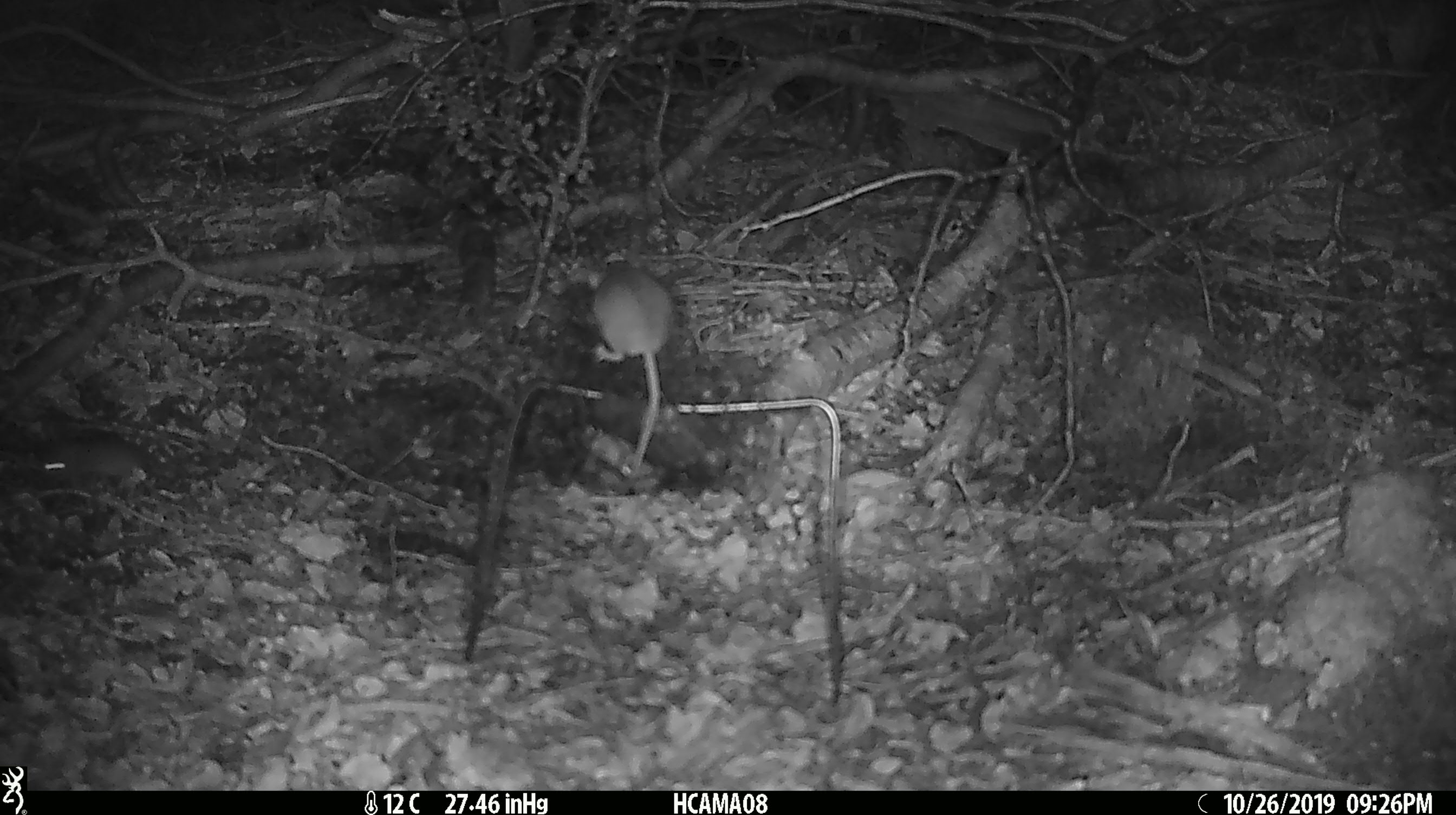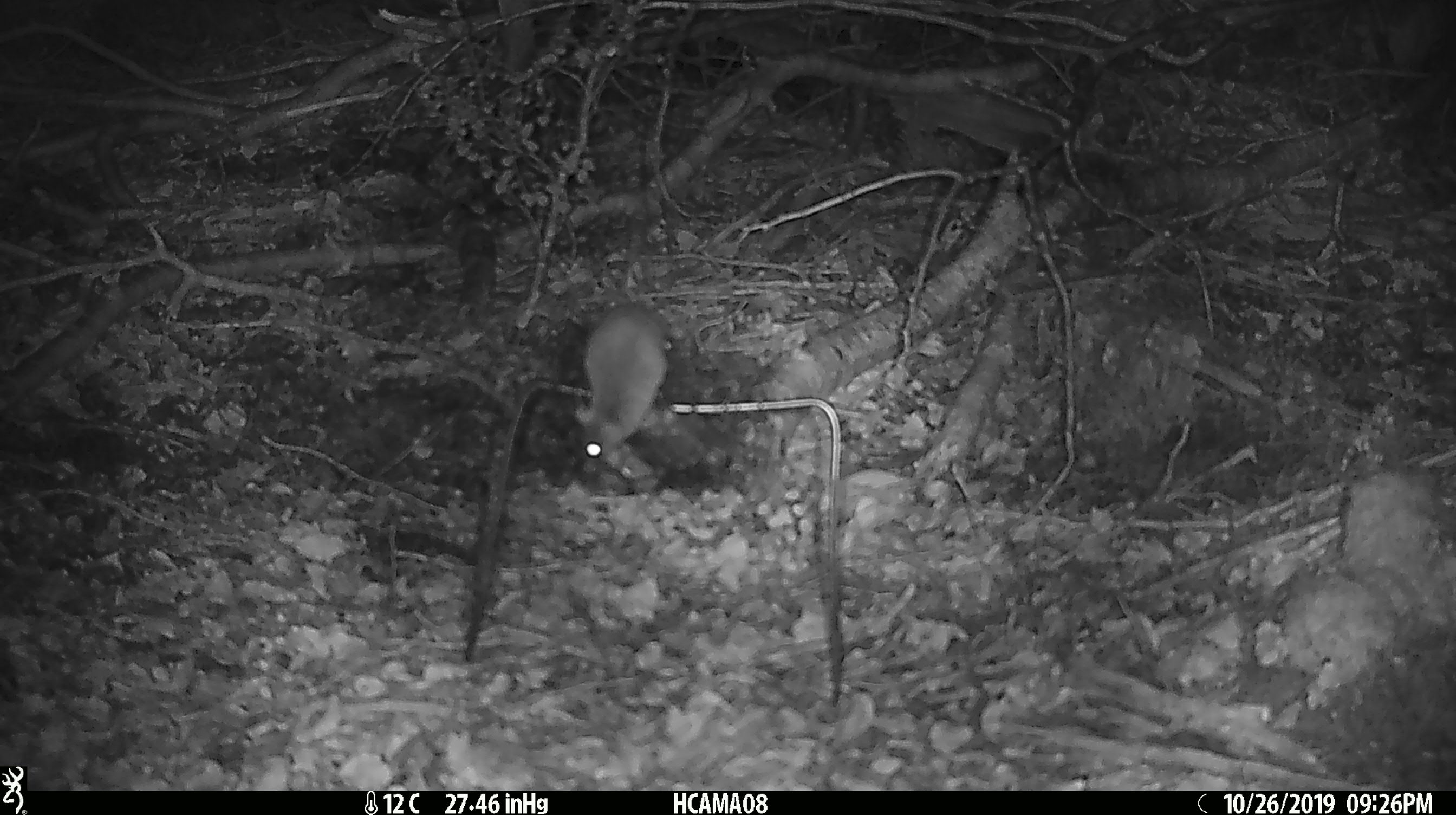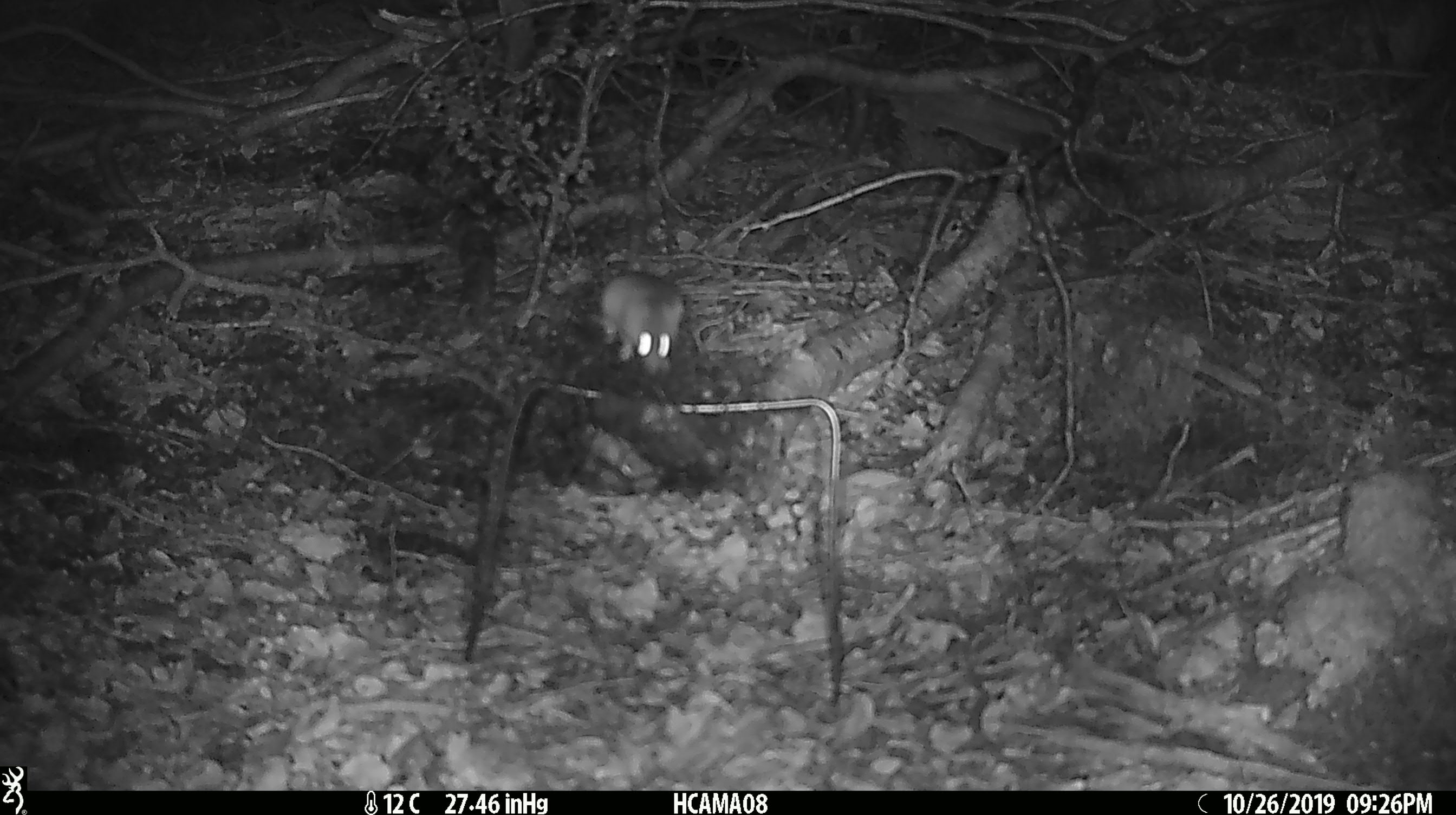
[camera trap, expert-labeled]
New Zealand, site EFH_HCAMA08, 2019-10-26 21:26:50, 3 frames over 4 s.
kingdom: Animalia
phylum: Chordata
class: Mammalia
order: Rodentia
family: Muridae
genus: Mus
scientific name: Mus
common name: mouse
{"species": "mouse (Mus)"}